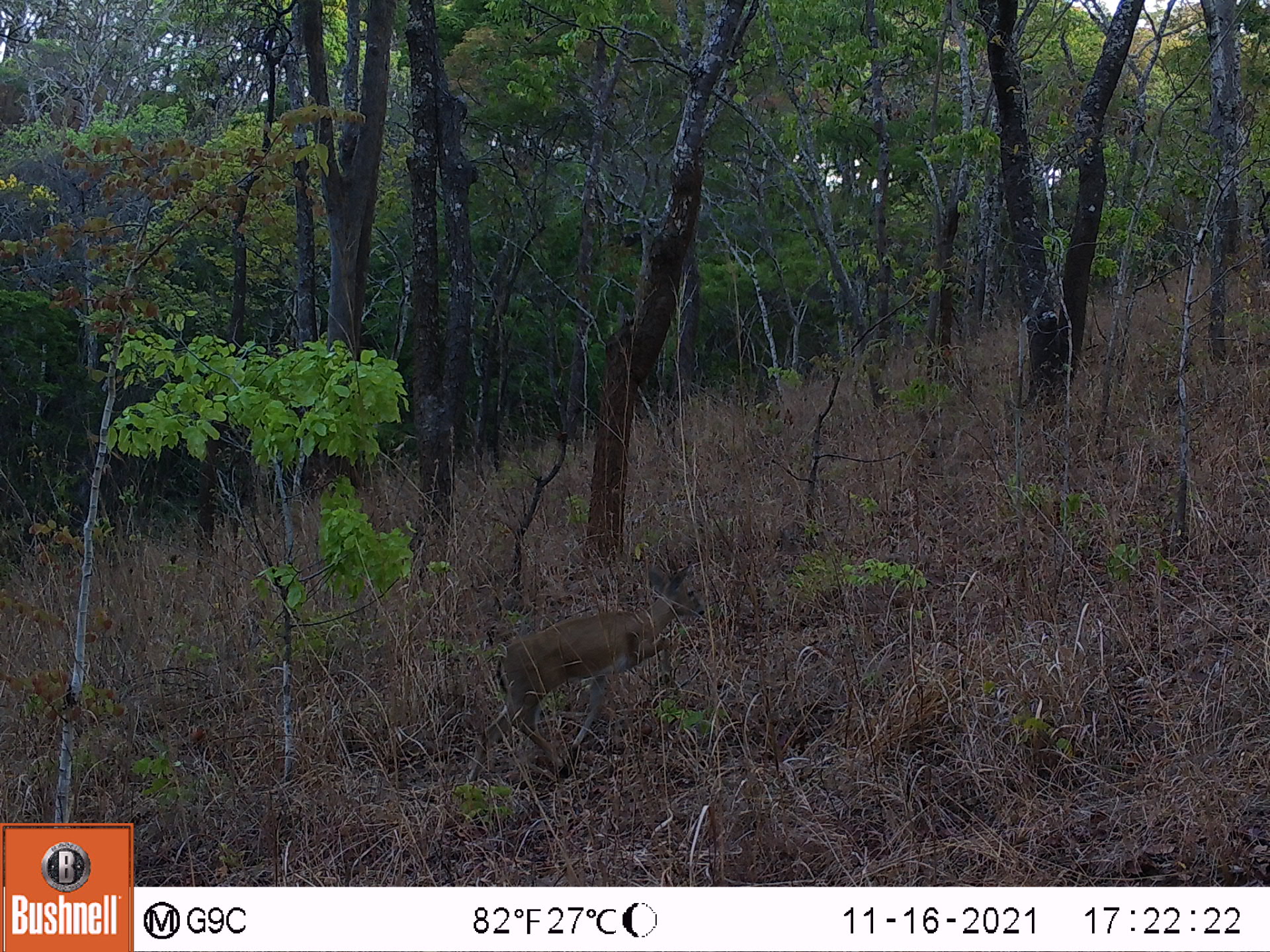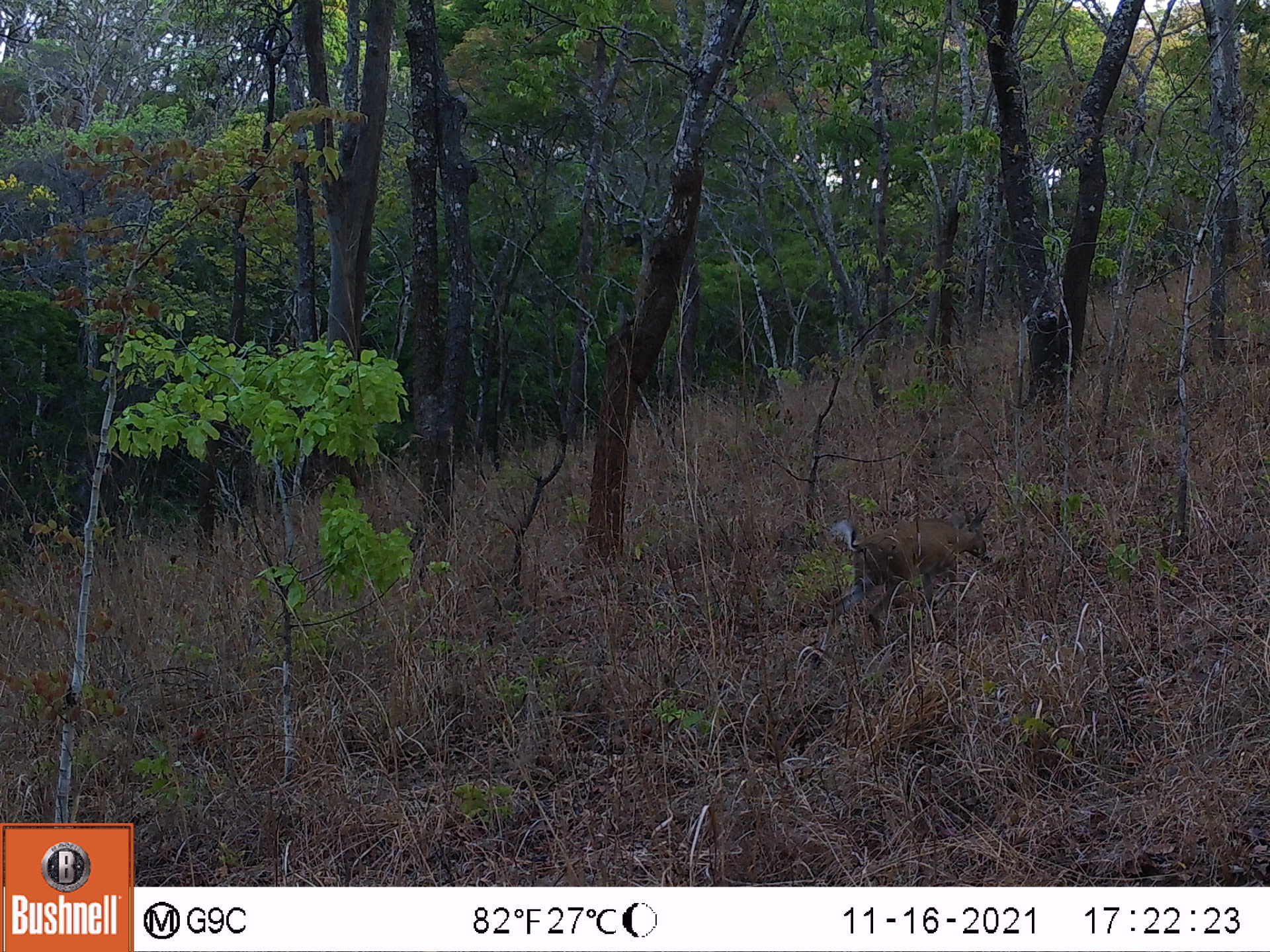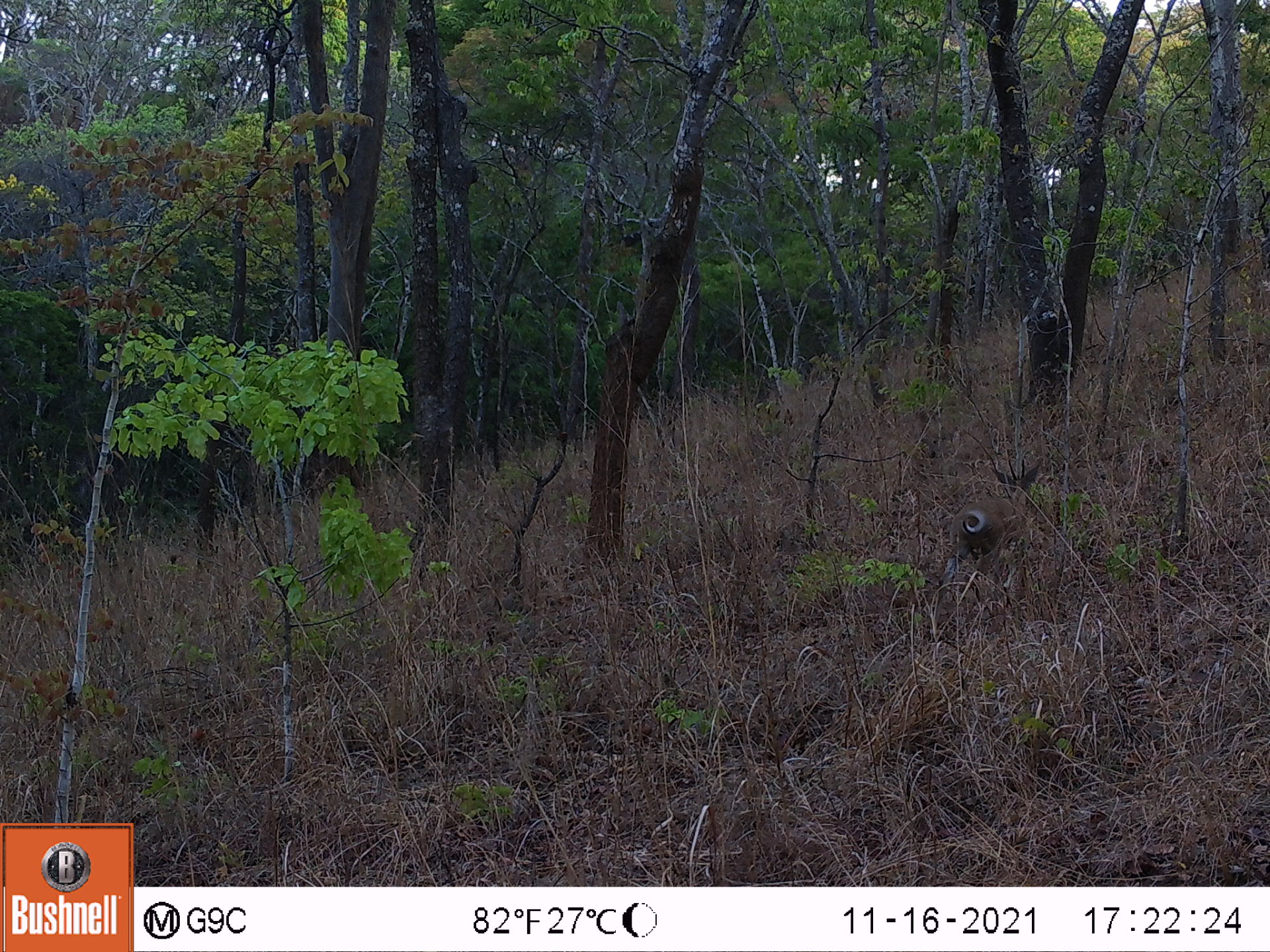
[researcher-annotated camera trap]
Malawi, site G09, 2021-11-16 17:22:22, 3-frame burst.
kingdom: Animalia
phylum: Chordata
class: Mammalia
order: Artiodactyla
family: Bovidae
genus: Sylvicapra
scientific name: Sylvicapra grimmia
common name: common duiker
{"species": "common duiker (Sylvicapra grimmia)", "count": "1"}